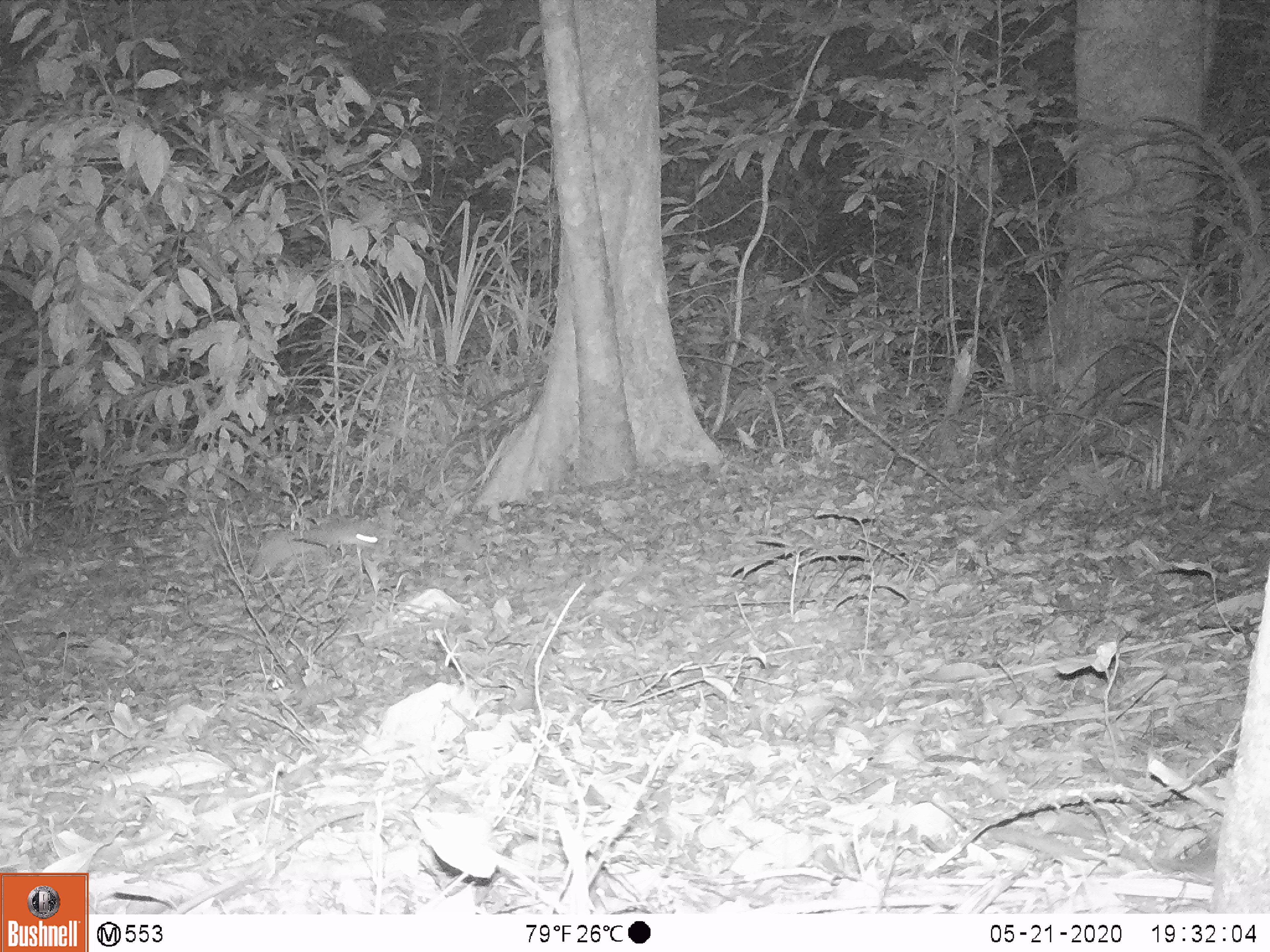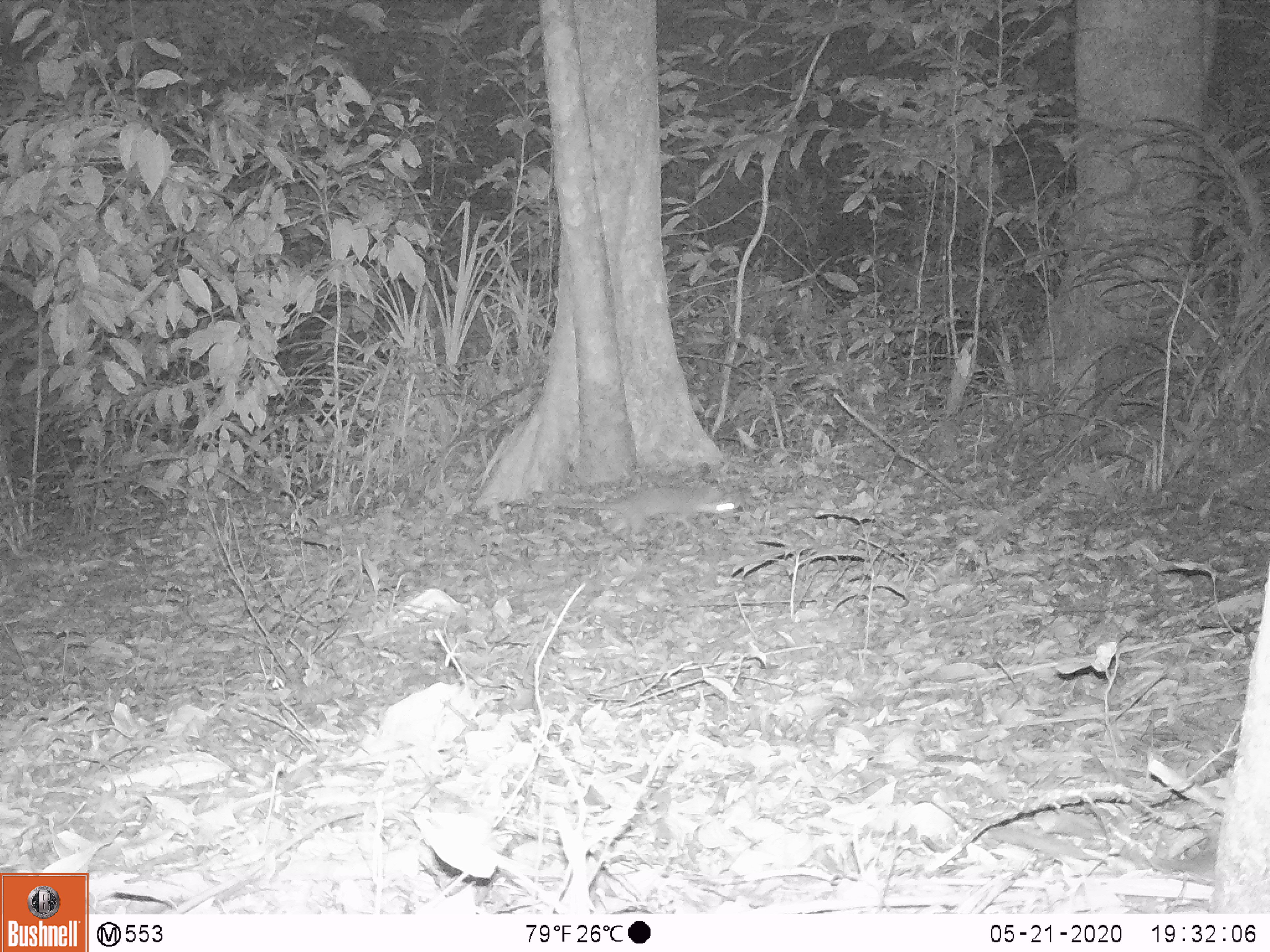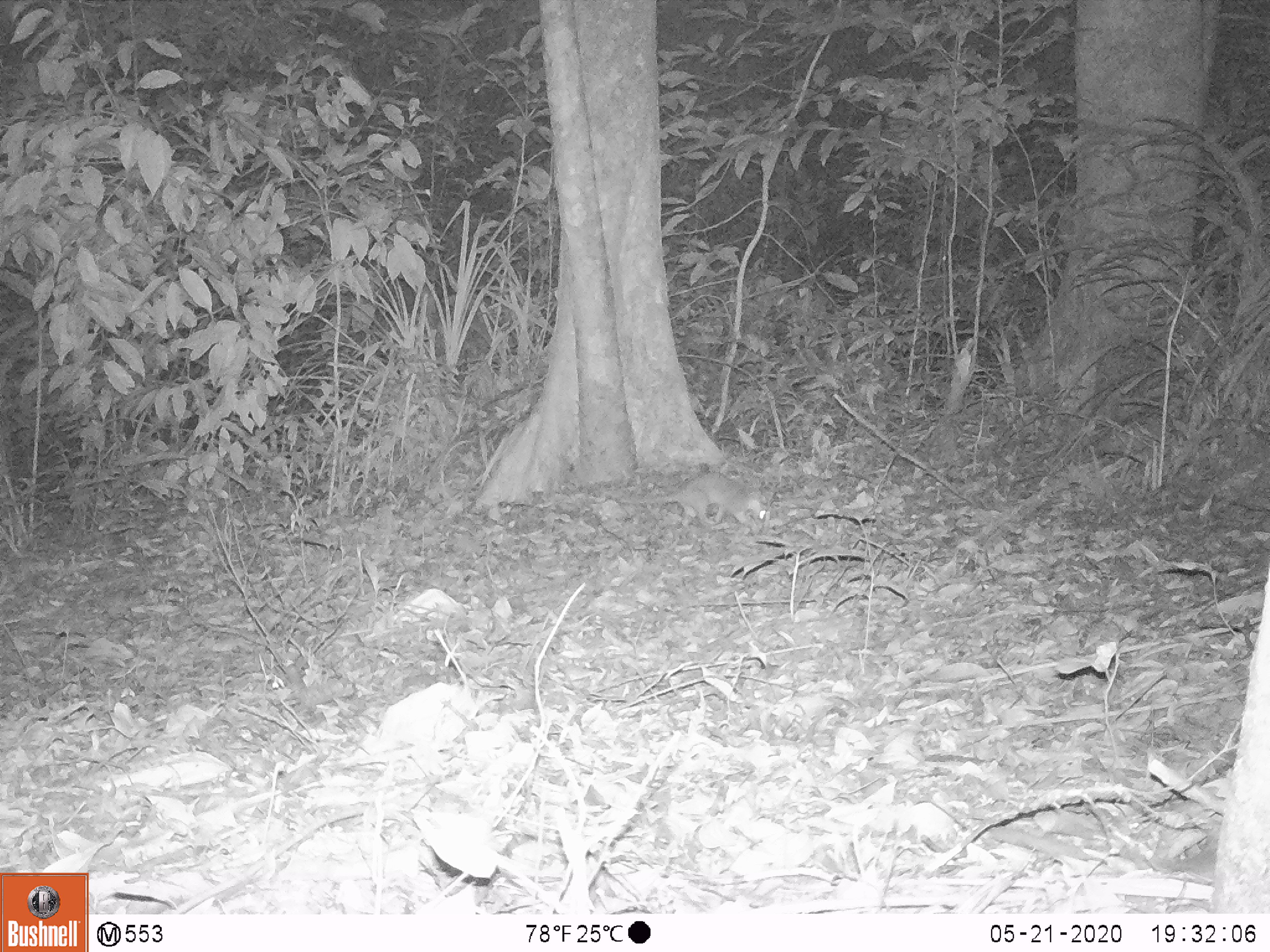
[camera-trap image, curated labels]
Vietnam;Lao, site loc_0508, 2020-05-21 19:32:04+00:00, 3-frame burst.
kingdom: Animalia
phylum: Chordata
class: Mammalia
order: Carnivora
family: Mustelidae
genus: Melogale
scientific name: Melogale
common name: ferret badger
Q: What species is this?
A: Ferret badger (Melogale).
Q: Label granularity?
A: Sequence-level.